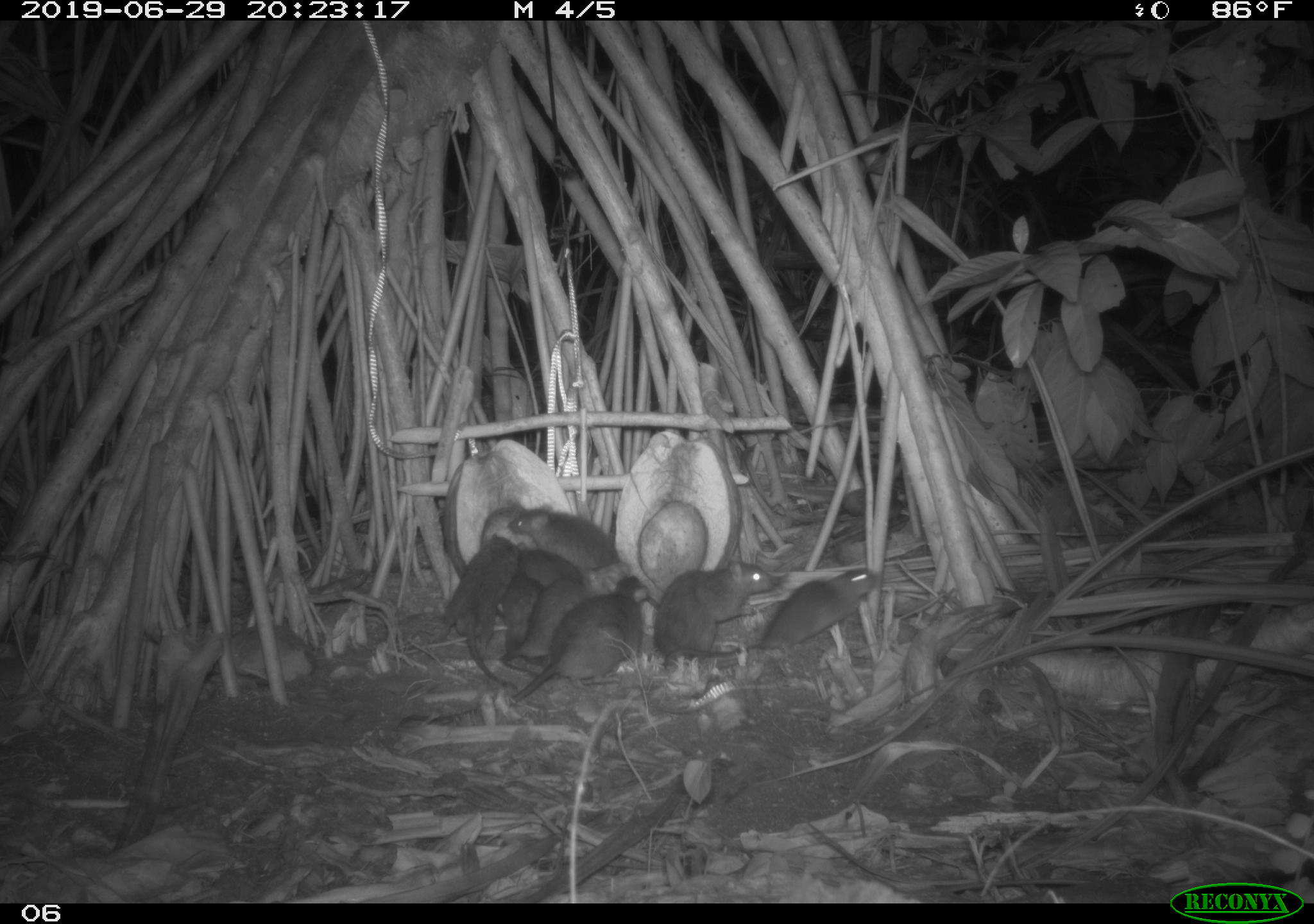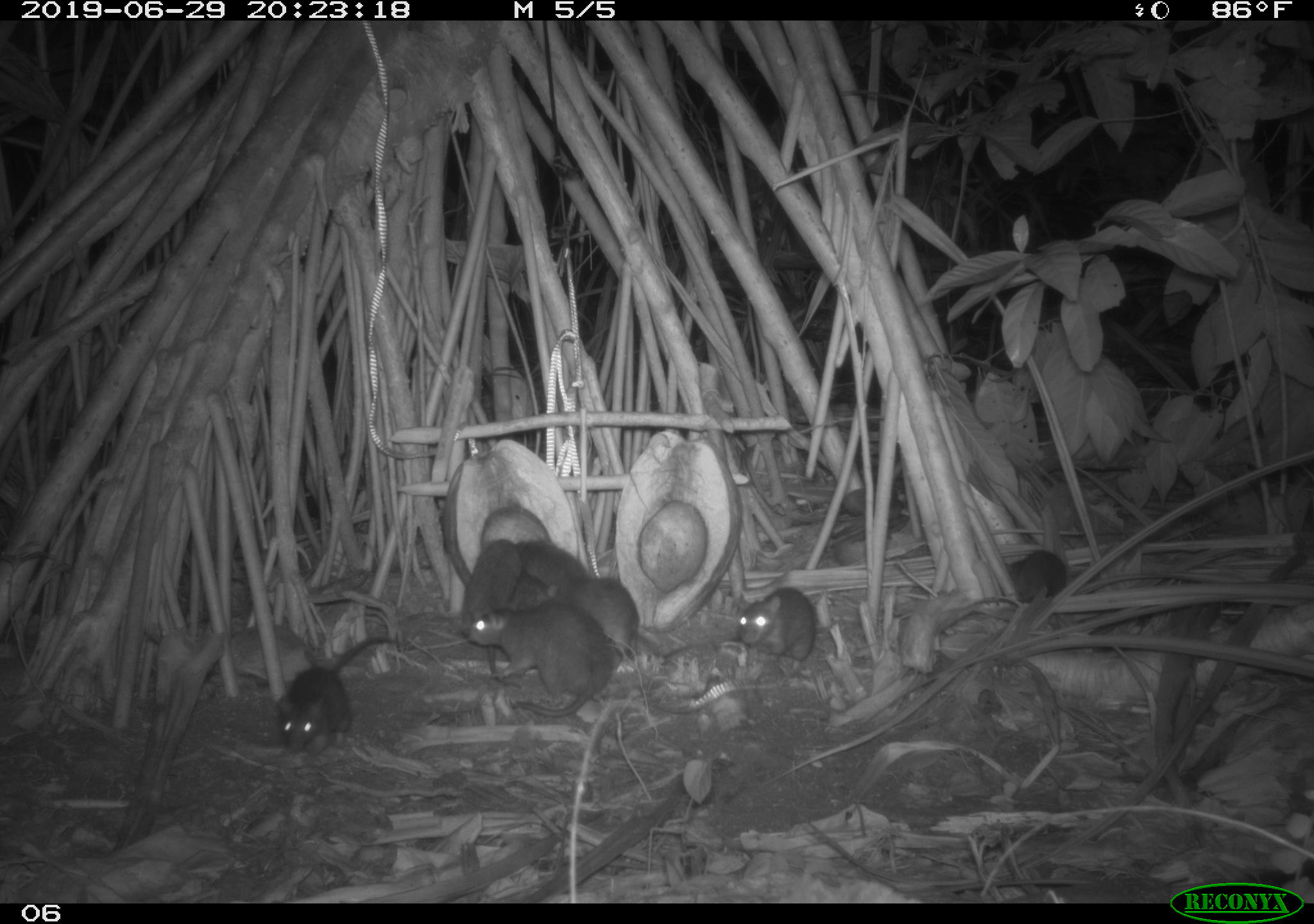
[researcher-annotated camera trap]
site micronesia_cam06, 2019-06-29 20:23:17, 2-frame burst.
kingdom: Animalia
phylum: Chordata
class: Mammalia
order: Rodentia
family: Muridae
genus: Rattus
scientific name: Rattus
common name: rat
Rat (Rattus).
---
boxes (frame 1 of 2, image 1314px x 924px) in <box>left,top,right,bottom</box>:
rat: <box>428,572,650,725</box>; <box>658,565,883,670</box>; <box>505,502,660,613</box>; <box>500,555,633,676</box>; <box>432,531,522,698</box>; <box>647,556,780,662</box>; <box>497,575,538,660</box>; <box>517,542,587,587</box>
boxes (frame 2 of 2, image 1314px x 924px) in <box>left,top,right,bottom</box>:
rat: <box>466,584,626,725</box>; <box>276,629,402,756</box>; <box>550,577,694,667</box>; <box>459,535,523,694</box>; <box>724,583,823,662</box>; <box>514,535,596,597</box>; <box>997,549,1077,608</box>; <box>510,565,558,613</box>